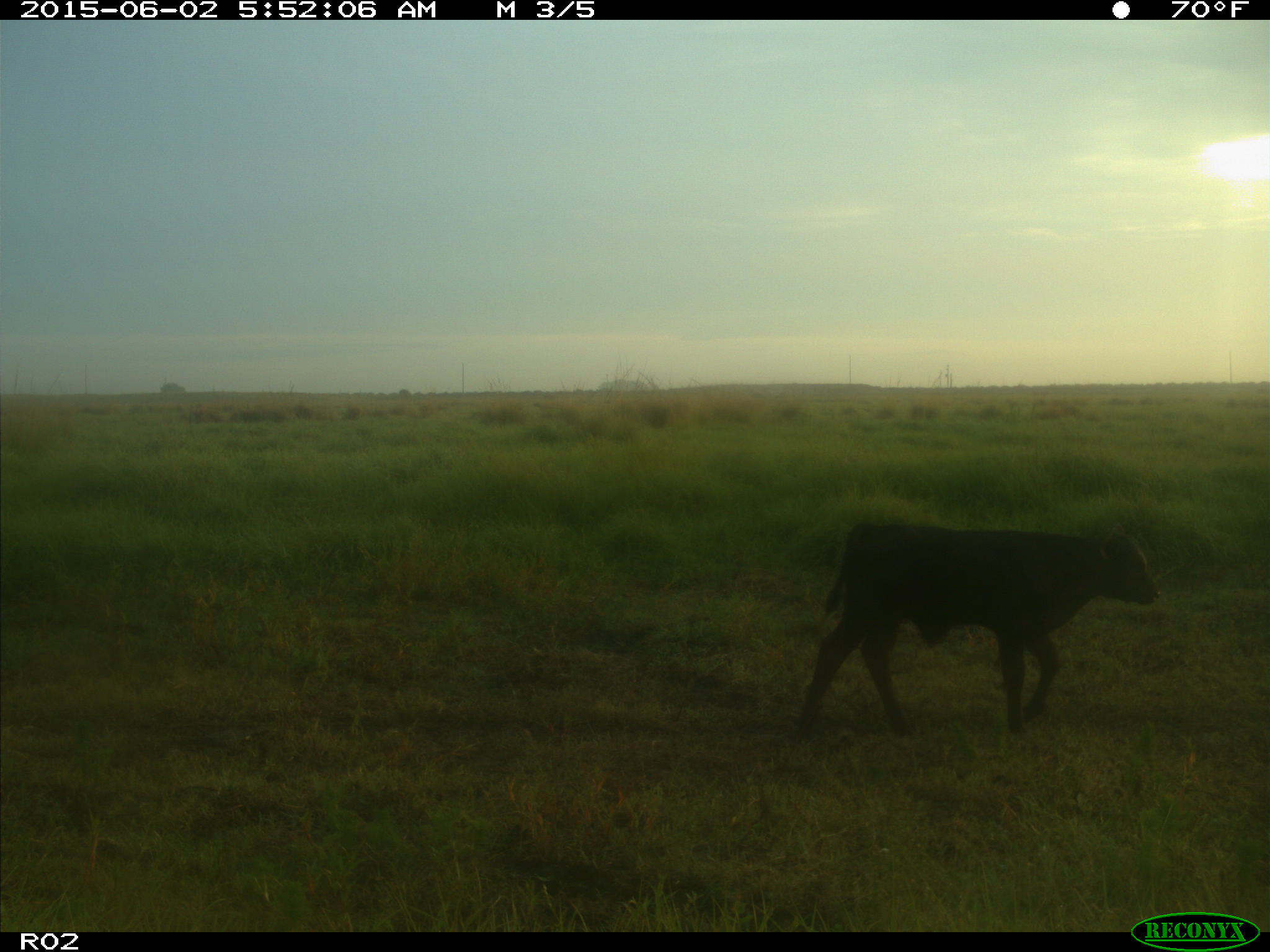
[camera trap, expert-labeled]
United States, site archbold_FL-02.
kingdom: Animalia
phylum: Chordata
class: Mammalia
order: Artiodactyla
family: Bovidae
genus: Bos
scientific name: Bos taurus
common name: domestic cow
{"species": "Bos taurus (domestic cow)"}